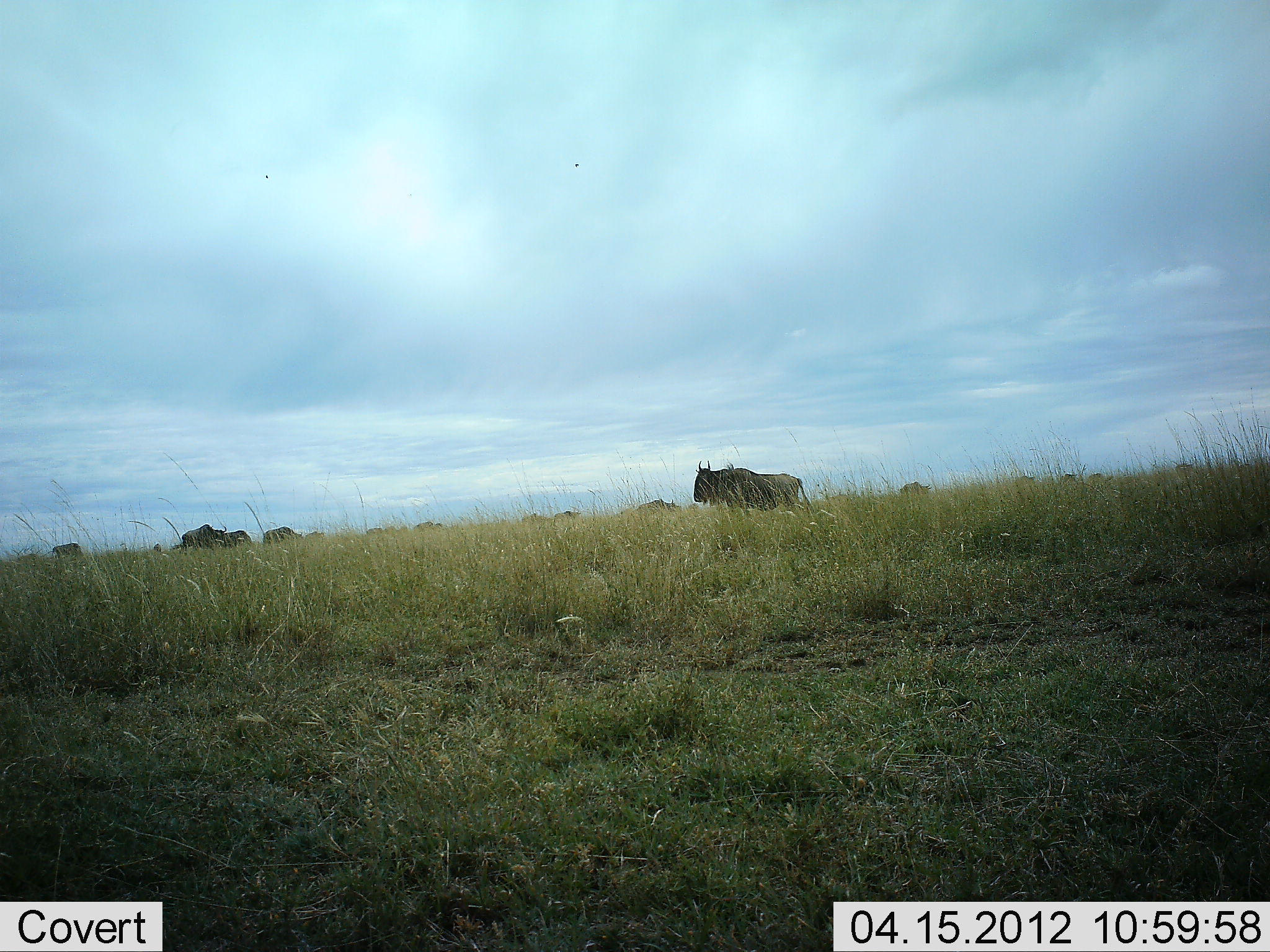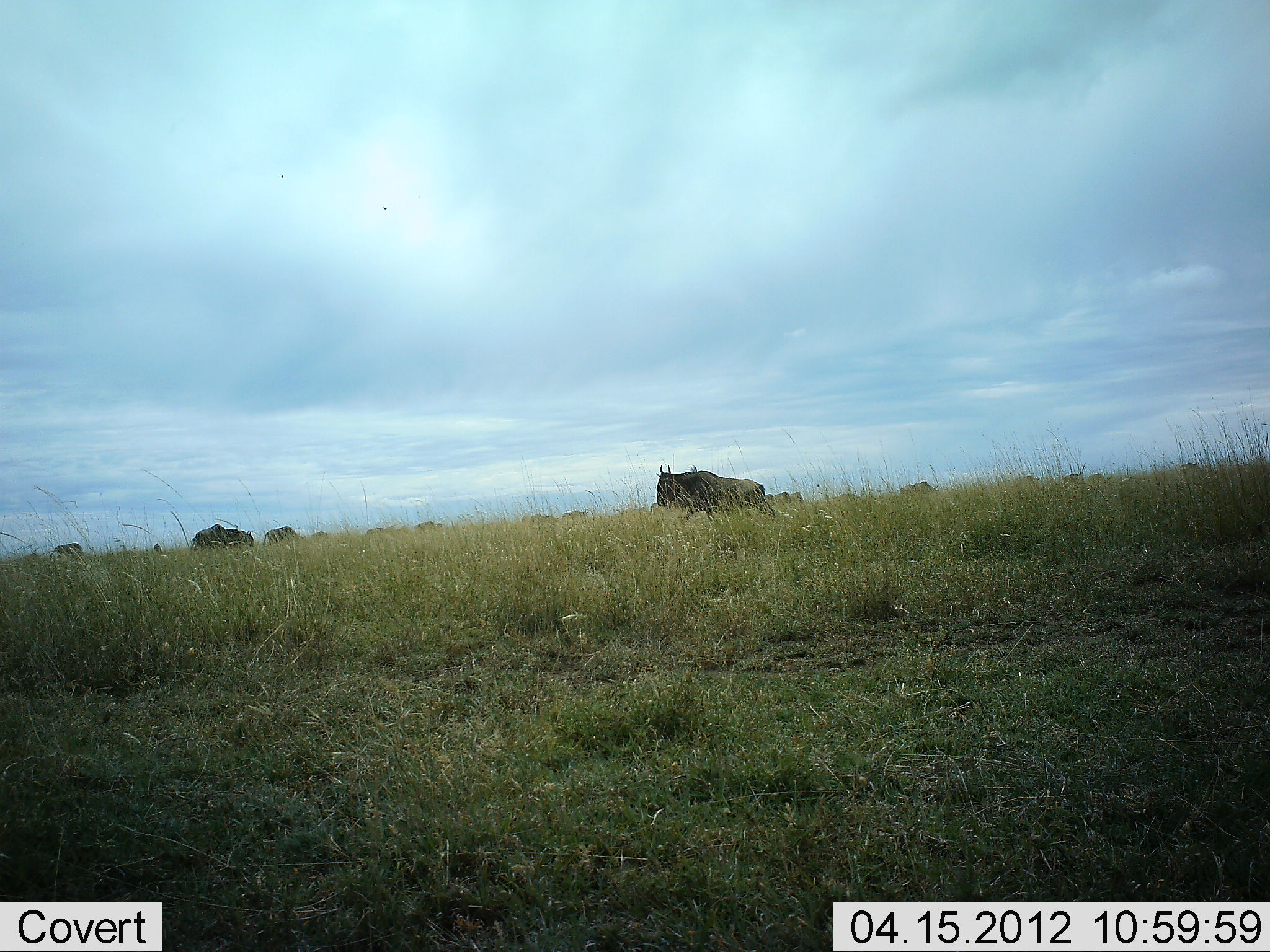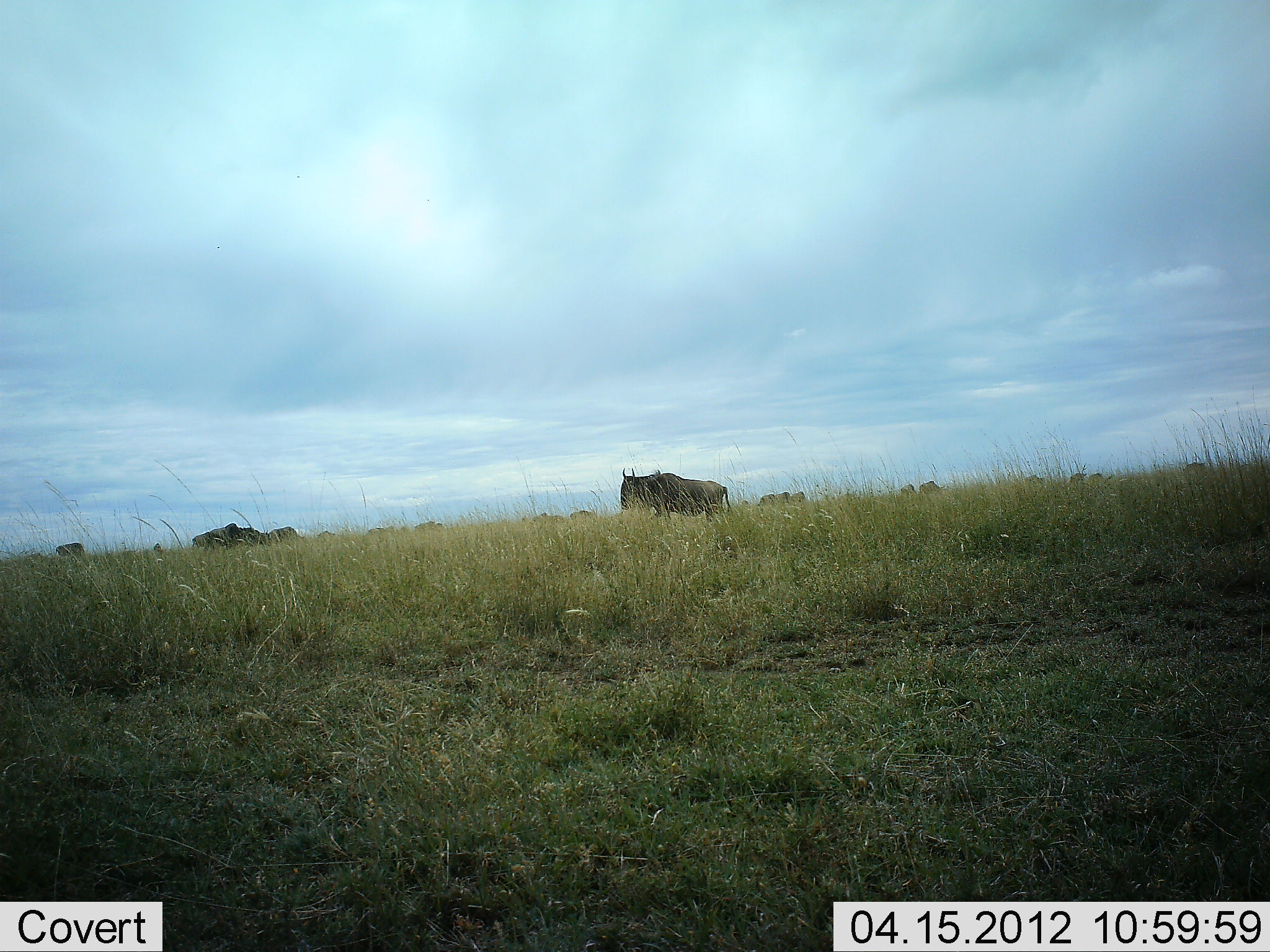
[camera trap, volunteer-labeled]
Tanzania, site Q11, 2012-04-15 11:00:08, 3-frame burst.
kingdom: Animalia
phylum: Chordata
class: Mammalia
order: Artiodactyla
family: Bovidae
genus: Connochaetes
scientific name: Connochaetes taurinus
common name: blue wildebeest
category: wildebeest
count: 11-50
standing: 30%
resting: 0%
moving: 100%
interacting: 0%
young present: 0%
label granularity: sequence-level